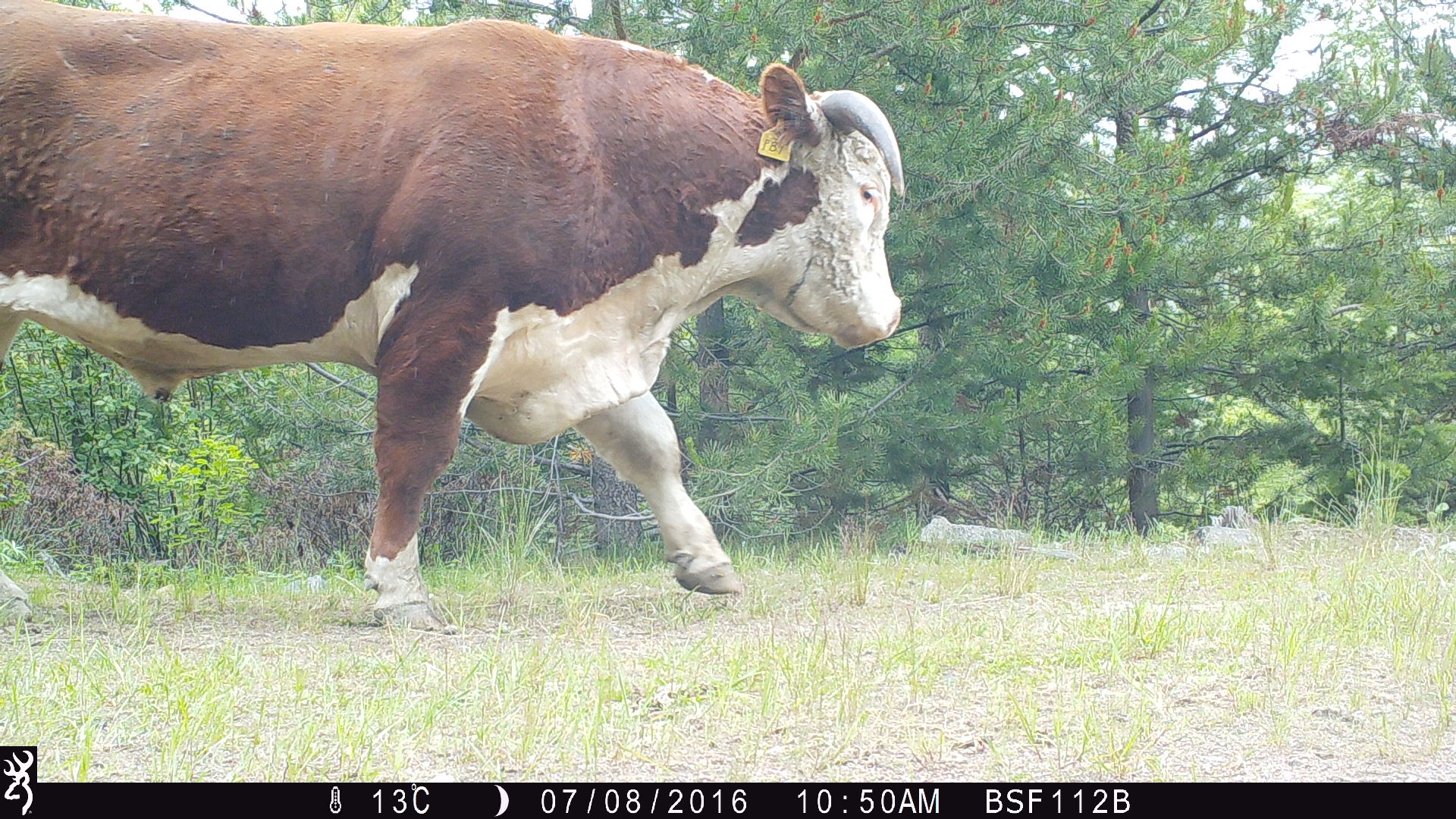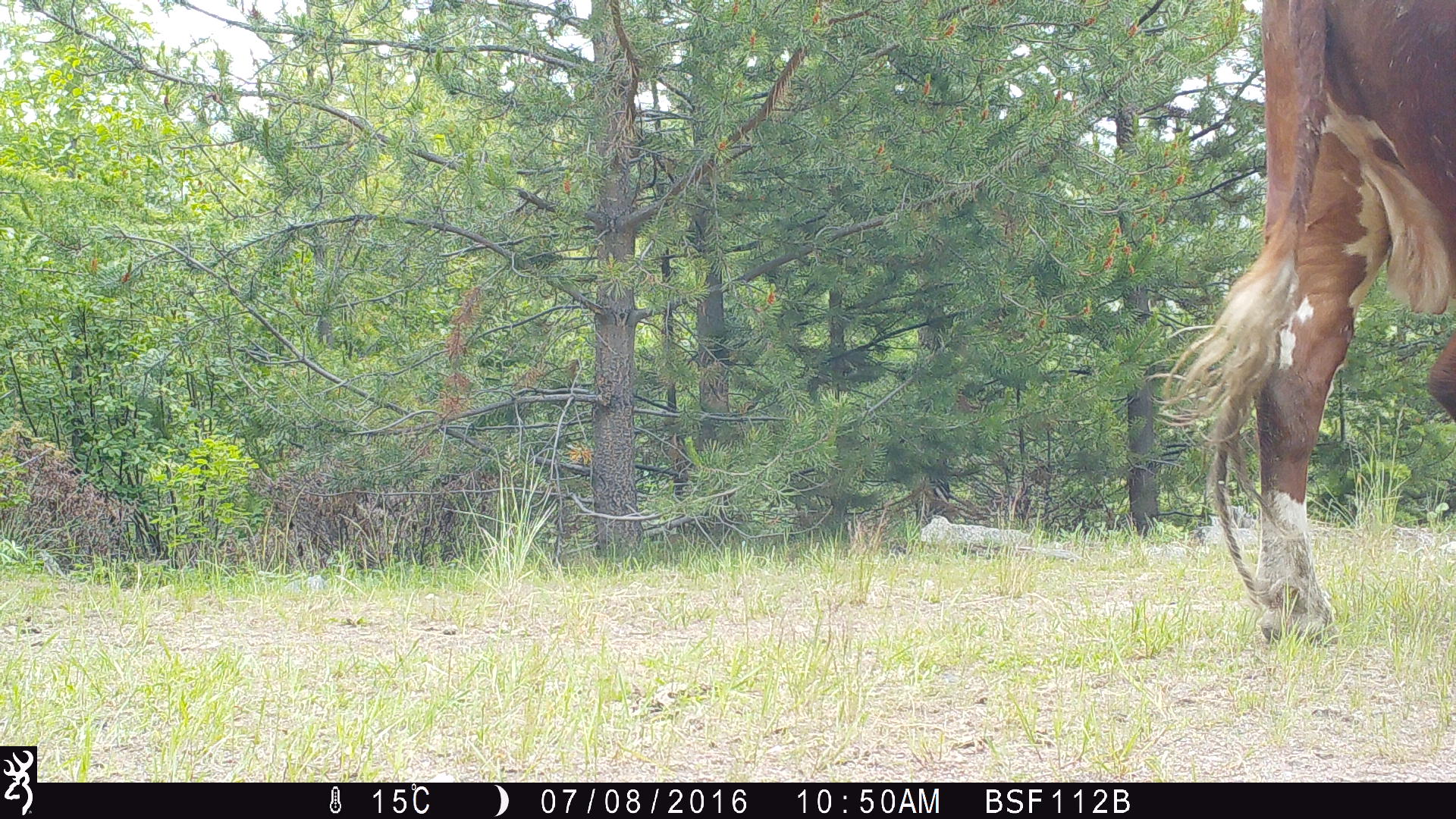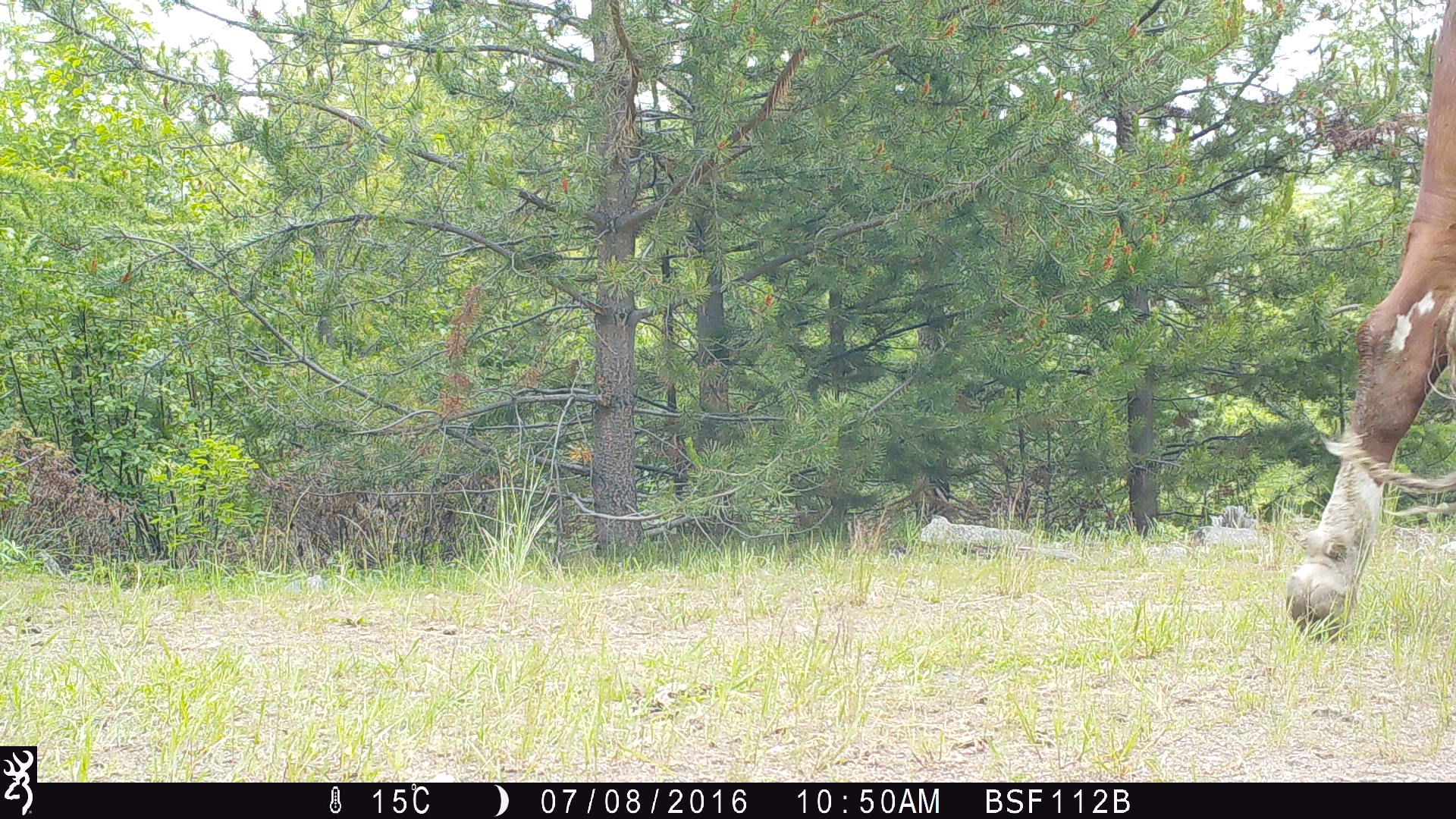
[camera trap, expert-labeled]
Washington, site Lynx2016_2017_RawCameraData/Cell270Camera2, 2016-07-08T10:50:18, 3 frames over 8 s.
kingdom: Animalia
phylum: Chordata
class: Mammalia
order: Artiodactyla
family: Bovidae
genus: Bos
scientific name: Bos taurus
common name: domestic cattle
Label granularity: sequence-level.